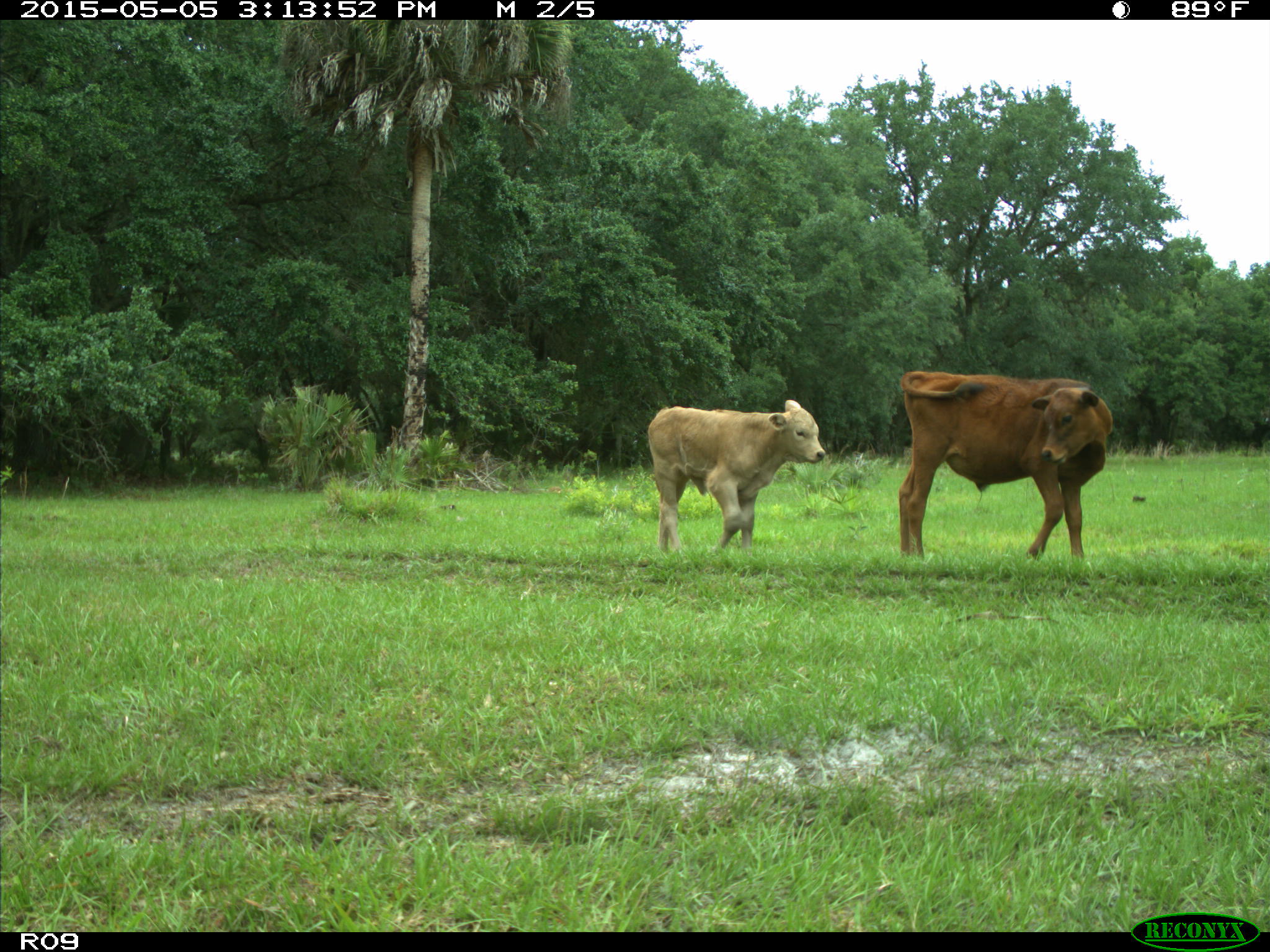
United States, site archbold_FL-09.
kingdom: Animalia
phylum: Chordata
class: Mammalia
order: Artiodactyla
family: Bovidae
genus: Bos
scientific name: Bos taurus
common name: domestic cow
Bos taurus (domestic cow).